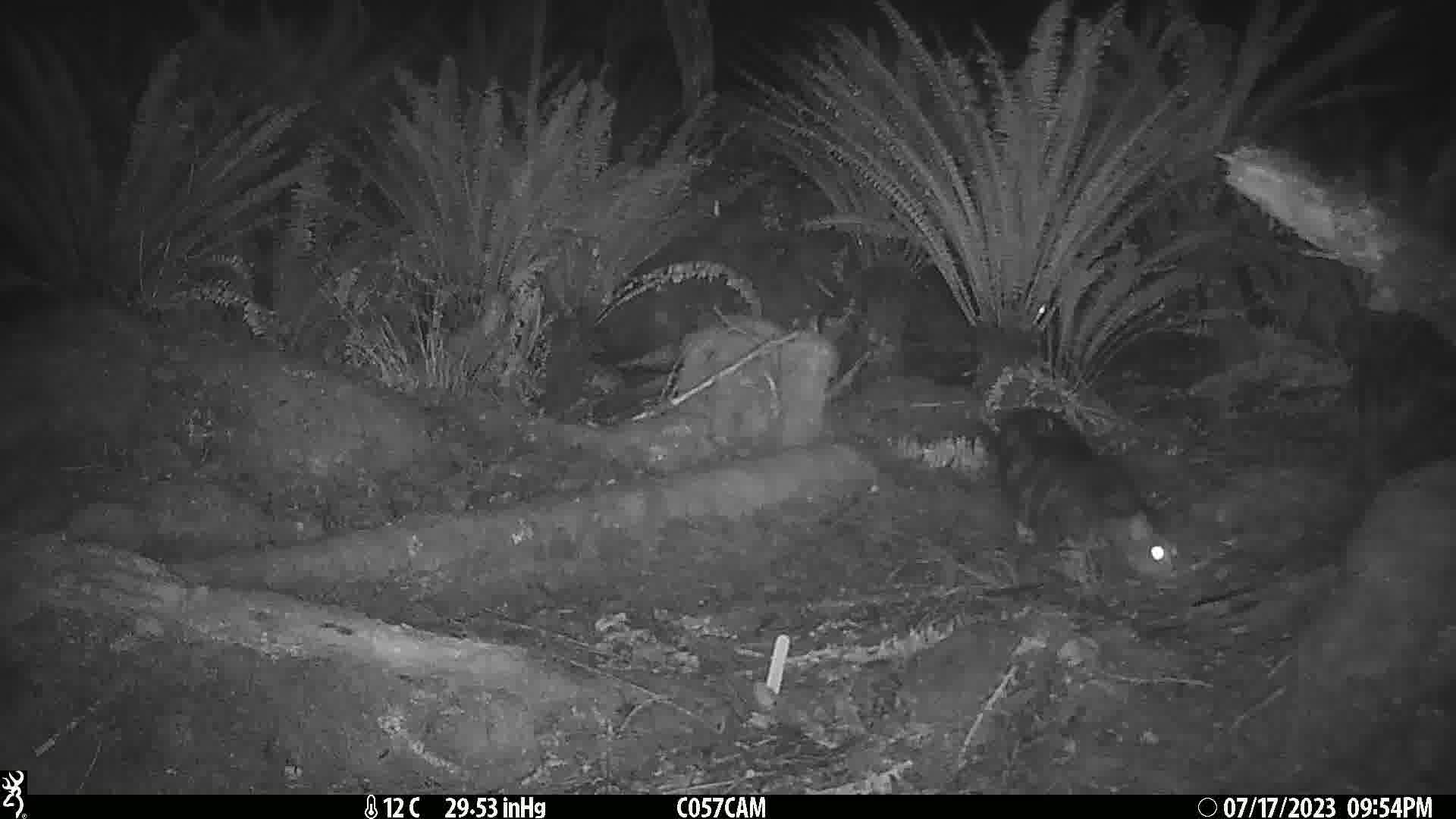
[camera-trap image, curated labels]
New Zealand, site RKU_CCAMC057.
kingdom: Animalia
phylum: Chordata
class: Mammalia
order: Carnivora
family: Felidae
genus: Felis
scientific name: Felis catus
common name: domestic cat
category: cat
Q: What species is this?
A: Cat (domestic cat) (Felis catus).